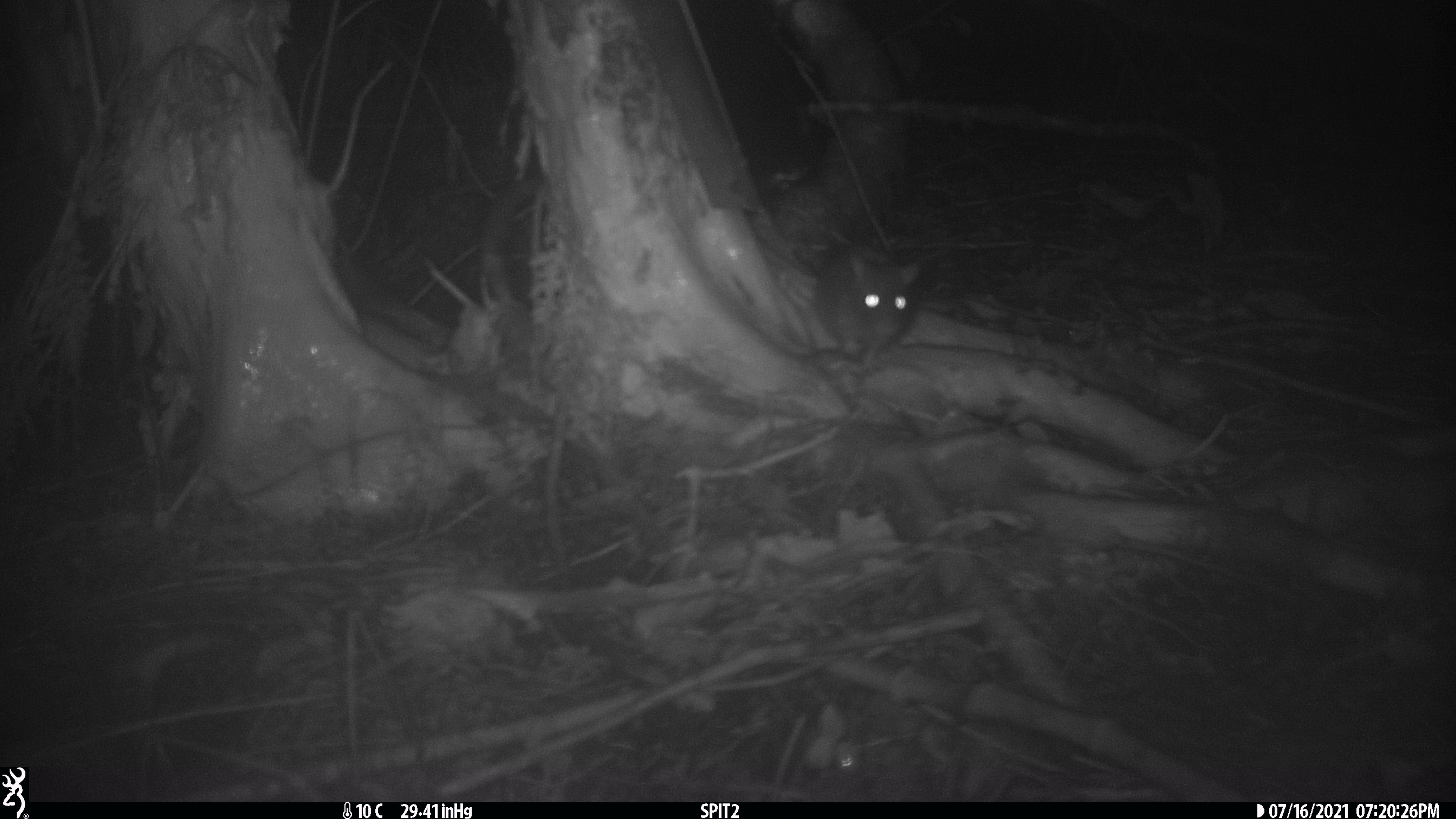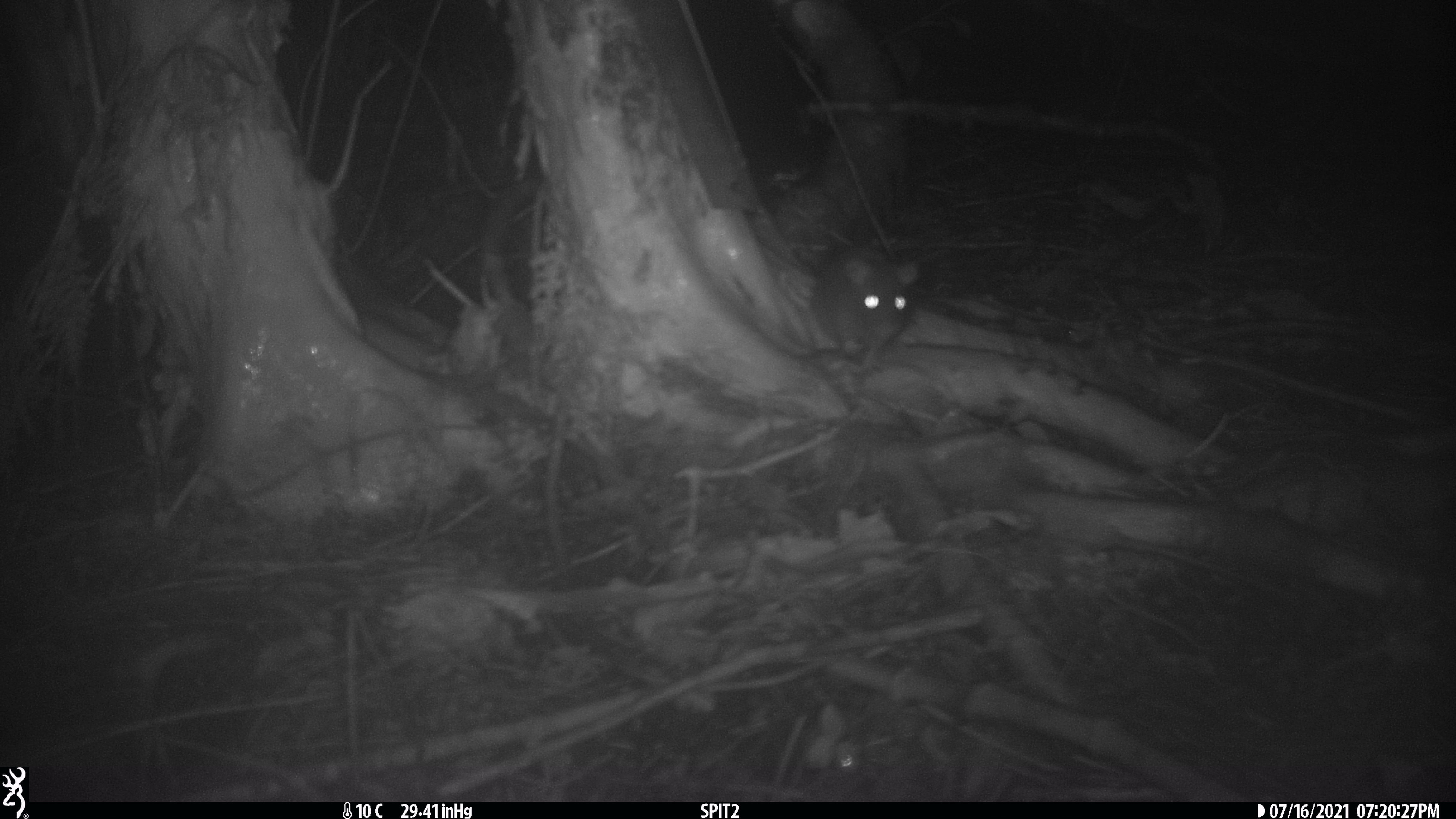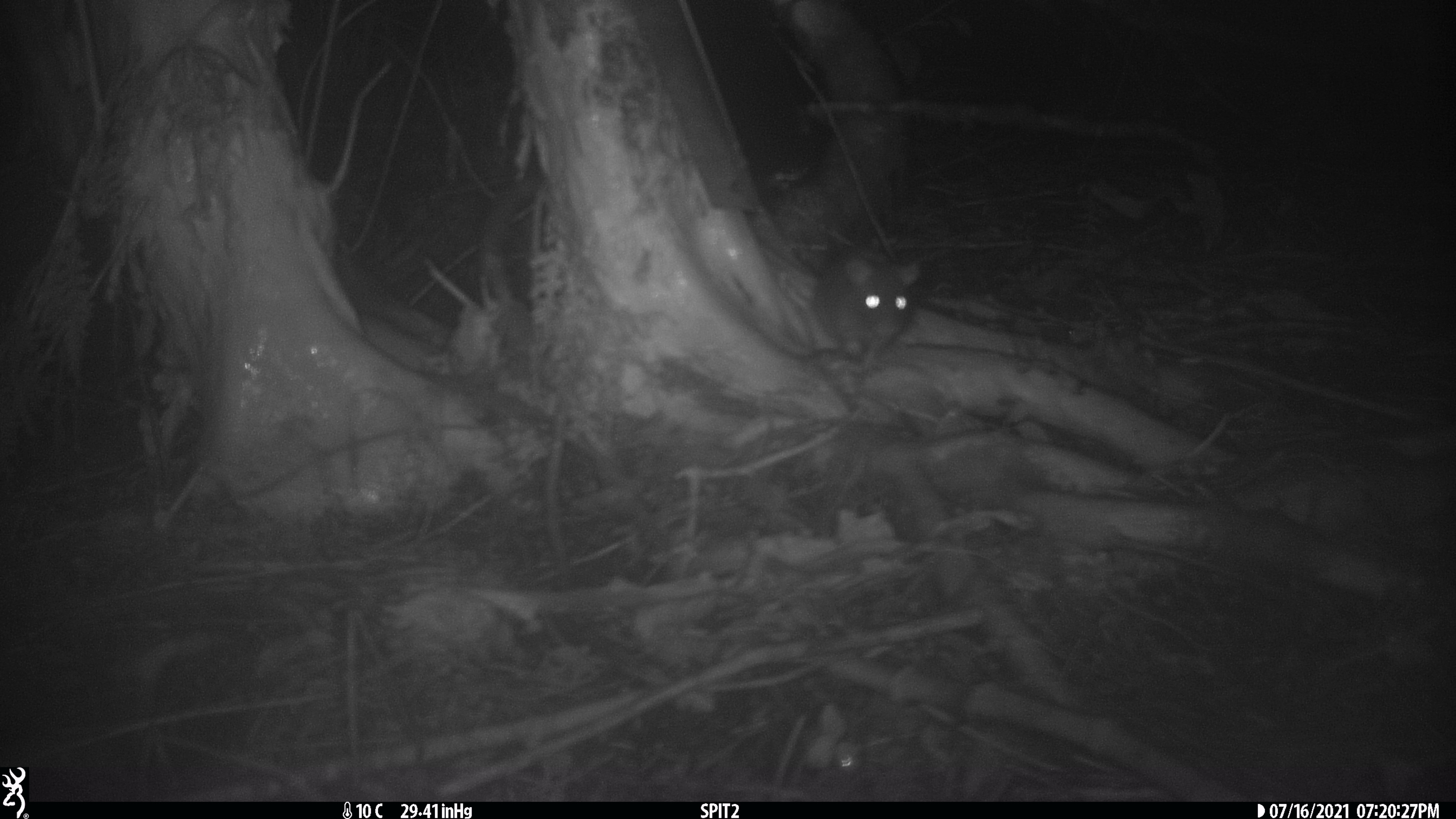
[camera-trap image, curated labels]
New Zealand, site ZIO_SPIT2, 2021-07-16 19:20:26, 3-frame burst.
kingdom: Animalia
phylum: Chordata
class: Mammalia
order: Rodentia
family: Muridae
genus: Rattus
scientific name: Rattus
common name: rat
Rat (Rattus).